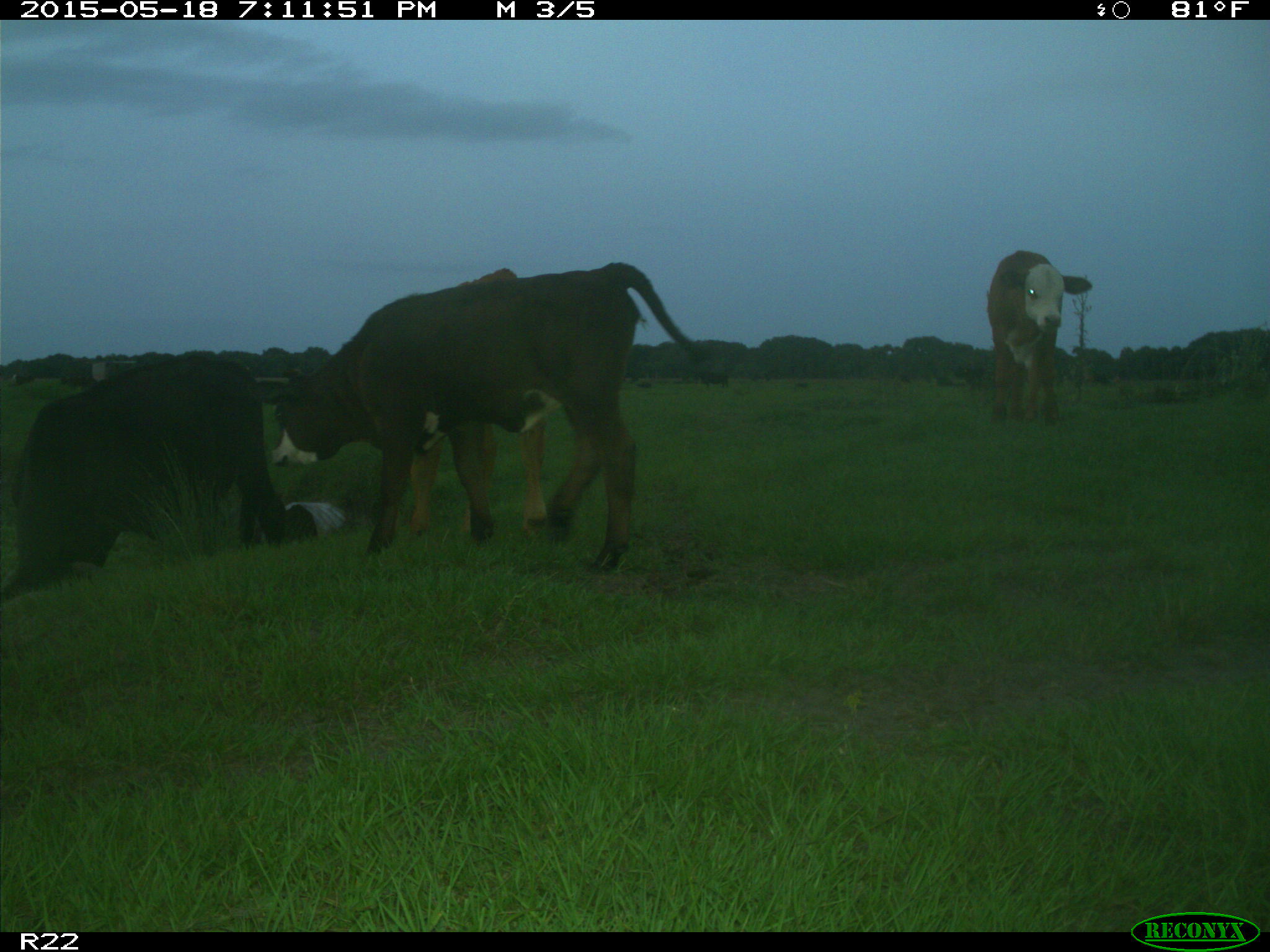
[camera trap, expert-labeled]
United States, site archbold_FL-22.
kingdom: Animalia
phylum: Chordata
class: Mammalia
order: Artiodactyla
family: Bovidae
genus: Bos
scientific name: Bos taurus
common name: domestic cow